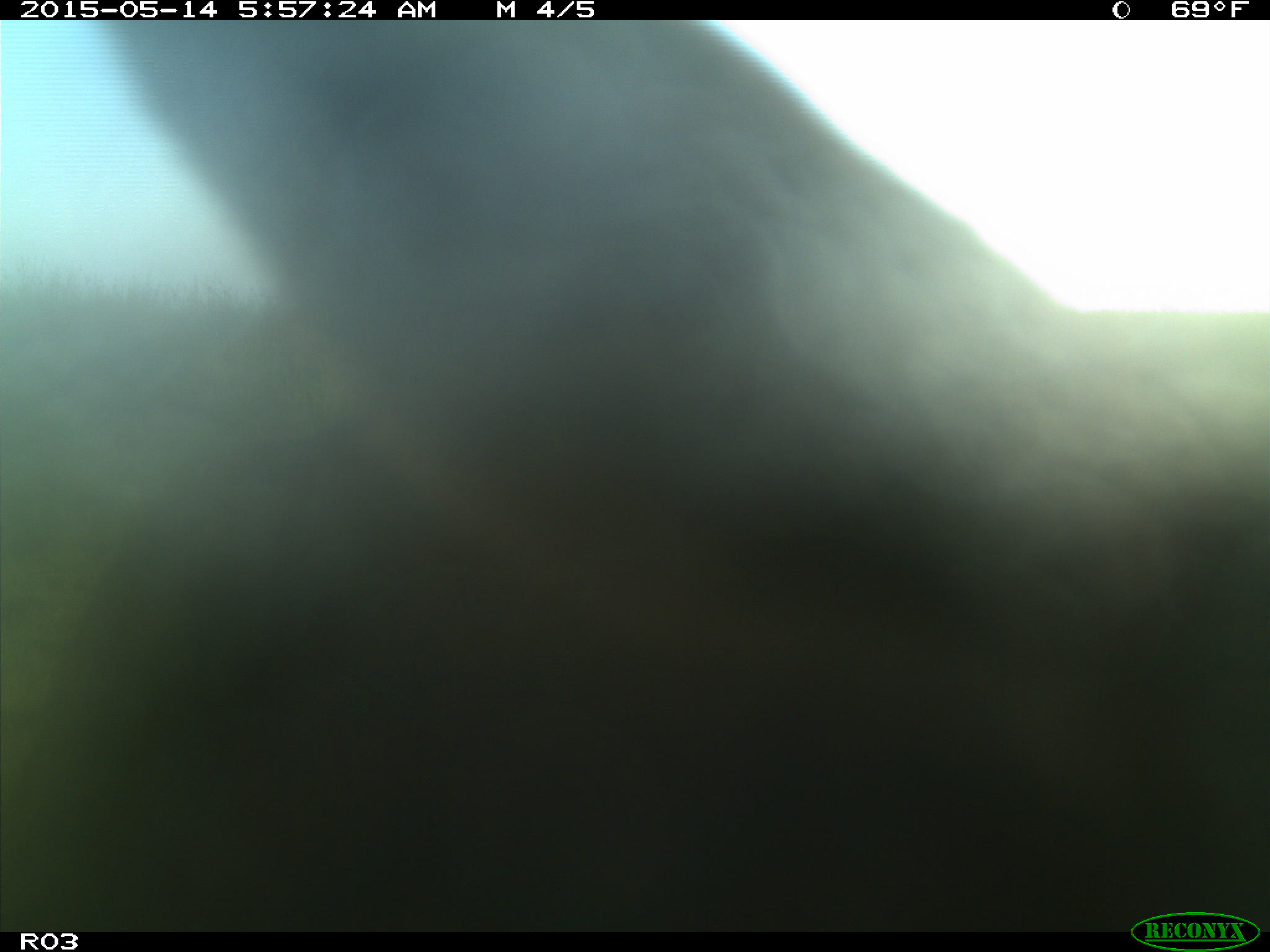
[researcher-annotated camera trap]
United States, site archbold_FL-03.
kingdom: Animalia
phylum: Chordata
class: Mammalia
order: Artiodactyla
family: Bovidae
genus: Bos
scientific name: Bos taurus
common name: domestic cow